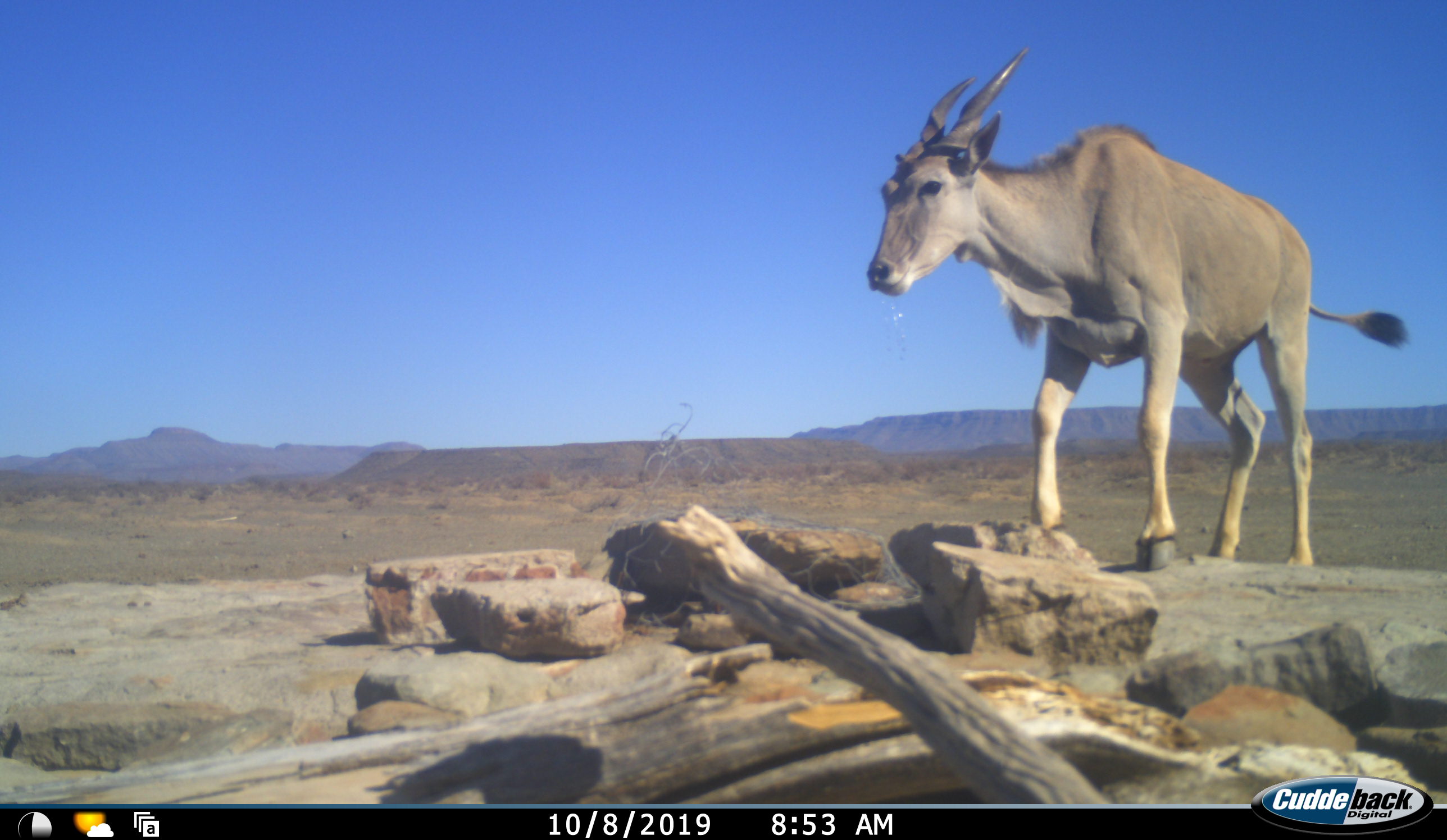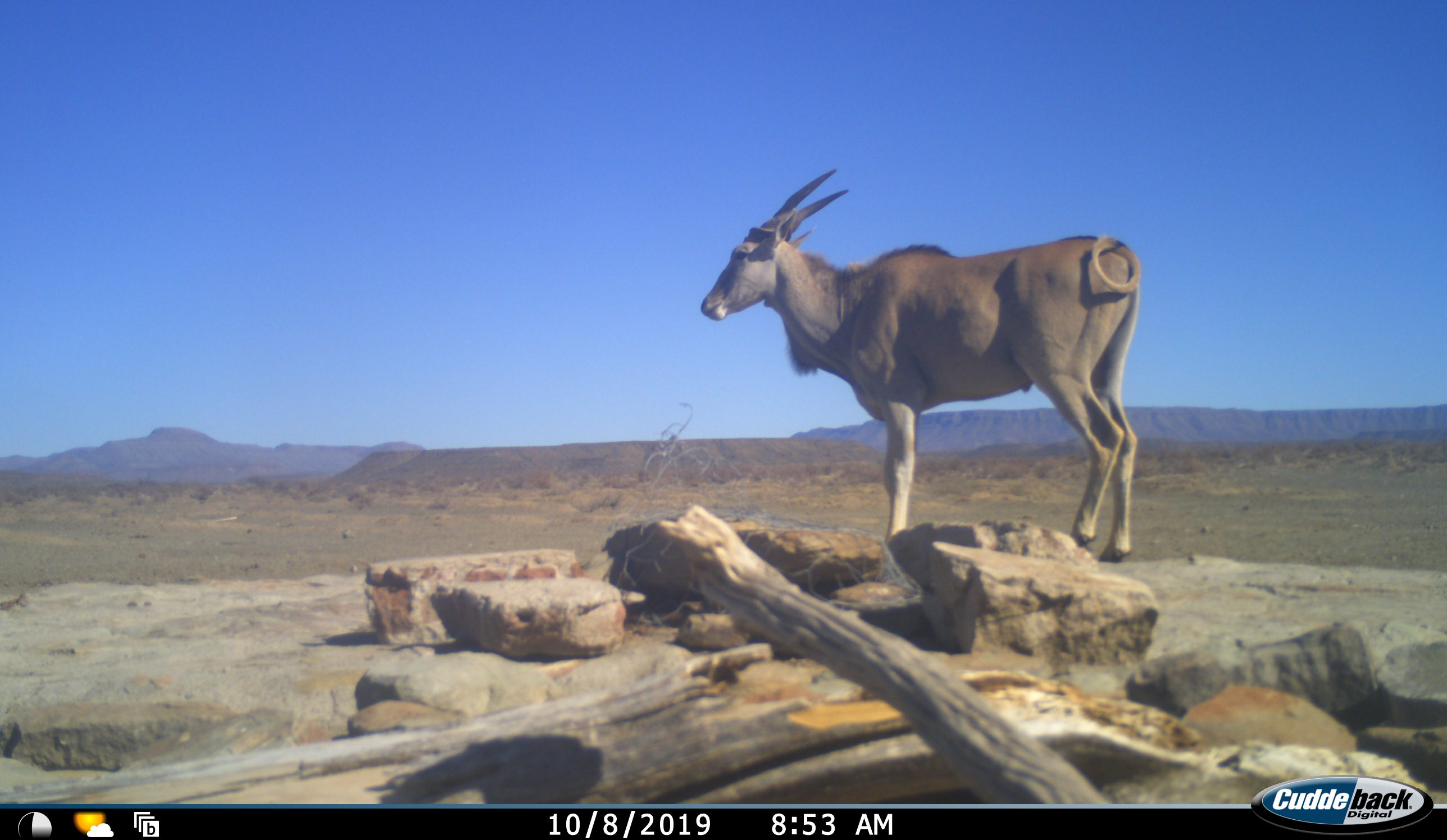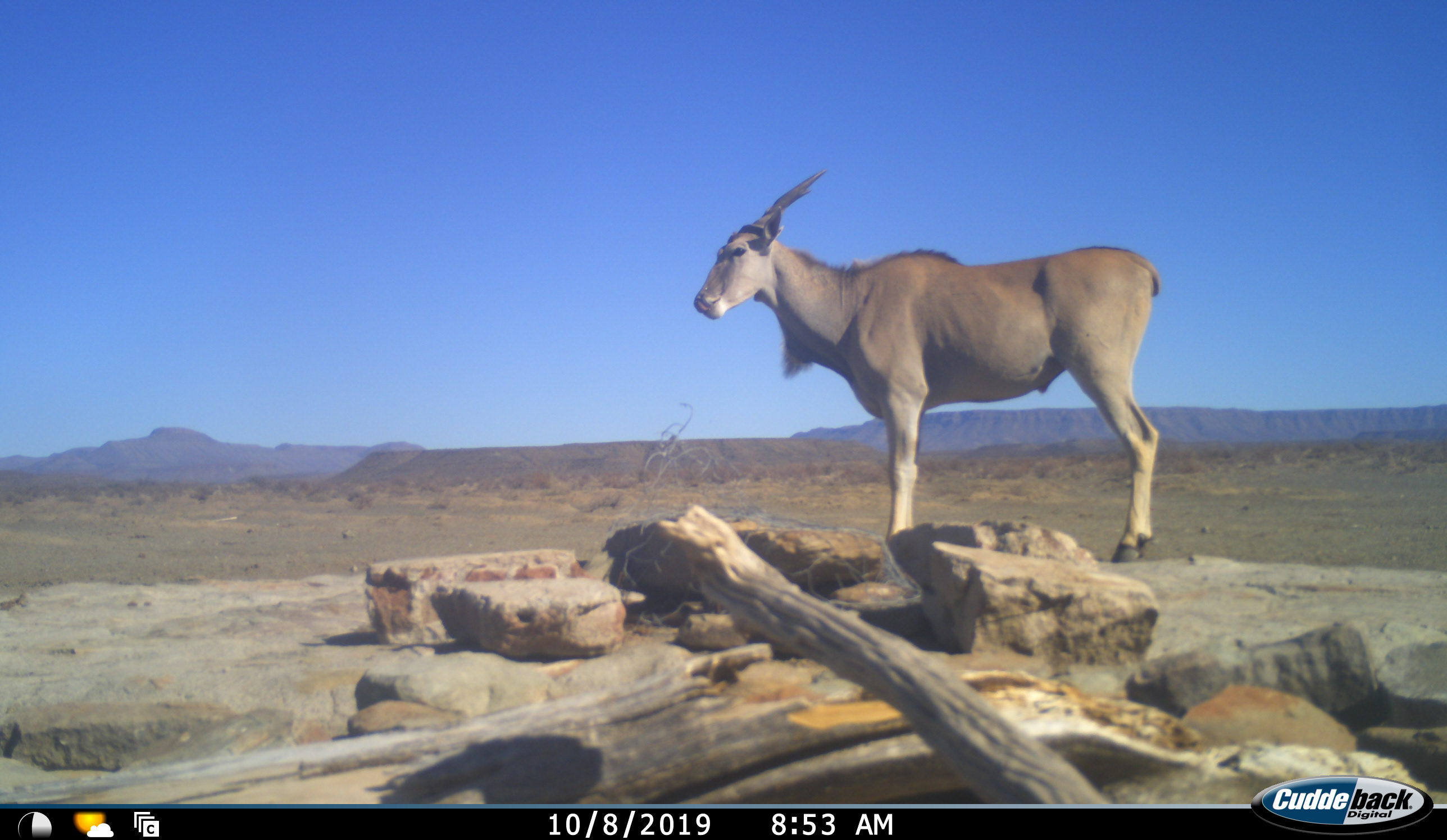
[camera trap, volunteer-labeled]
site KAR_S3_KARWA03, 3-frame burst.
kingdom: Animalia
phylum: Chordata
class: Mammalia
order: Artiodactyla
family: Bovidae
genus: Tragelaphus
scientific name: Tragelaphus oryx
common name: eland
Eland (Tragelaphus oryx), count 1. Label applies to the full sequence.